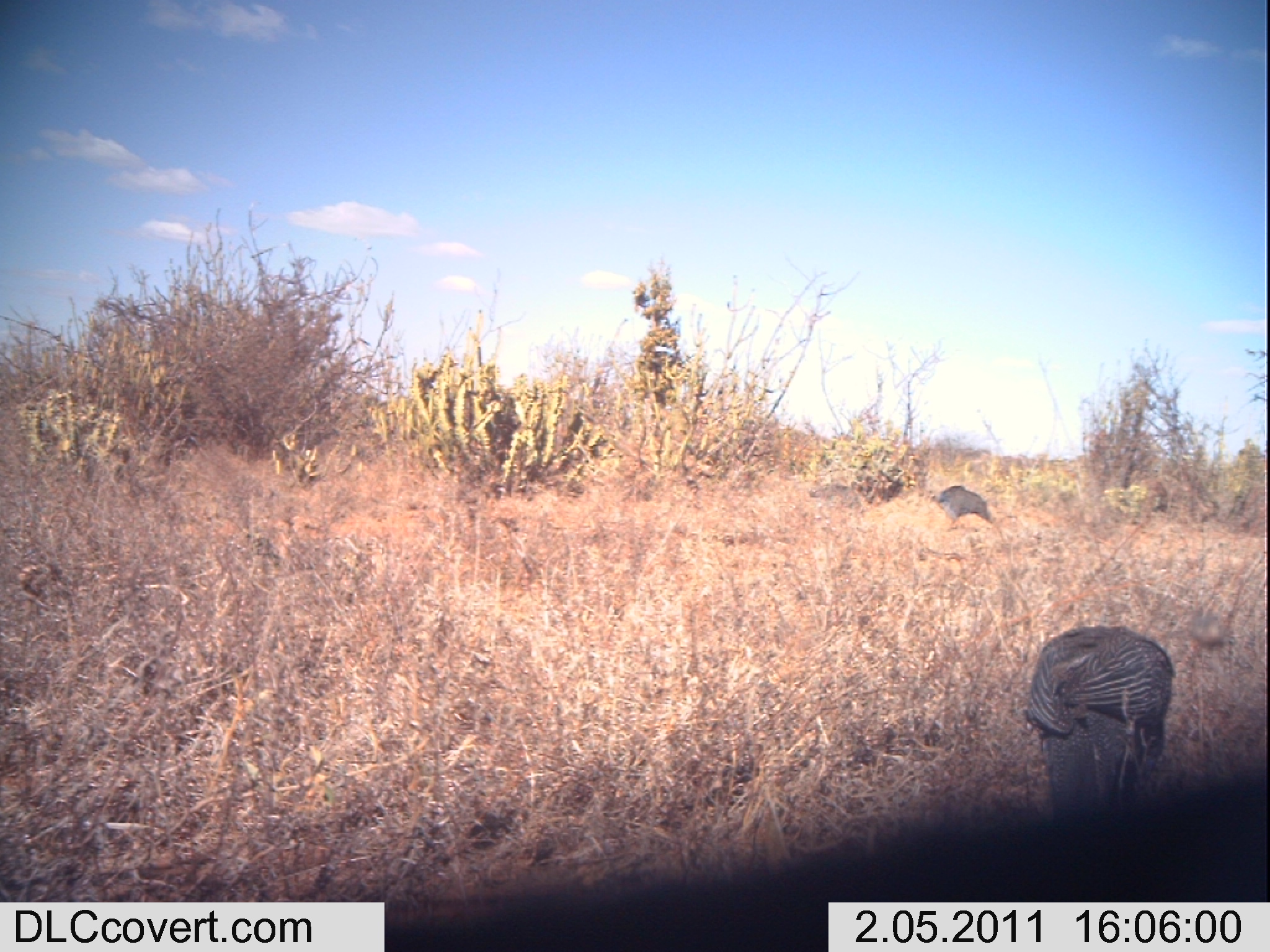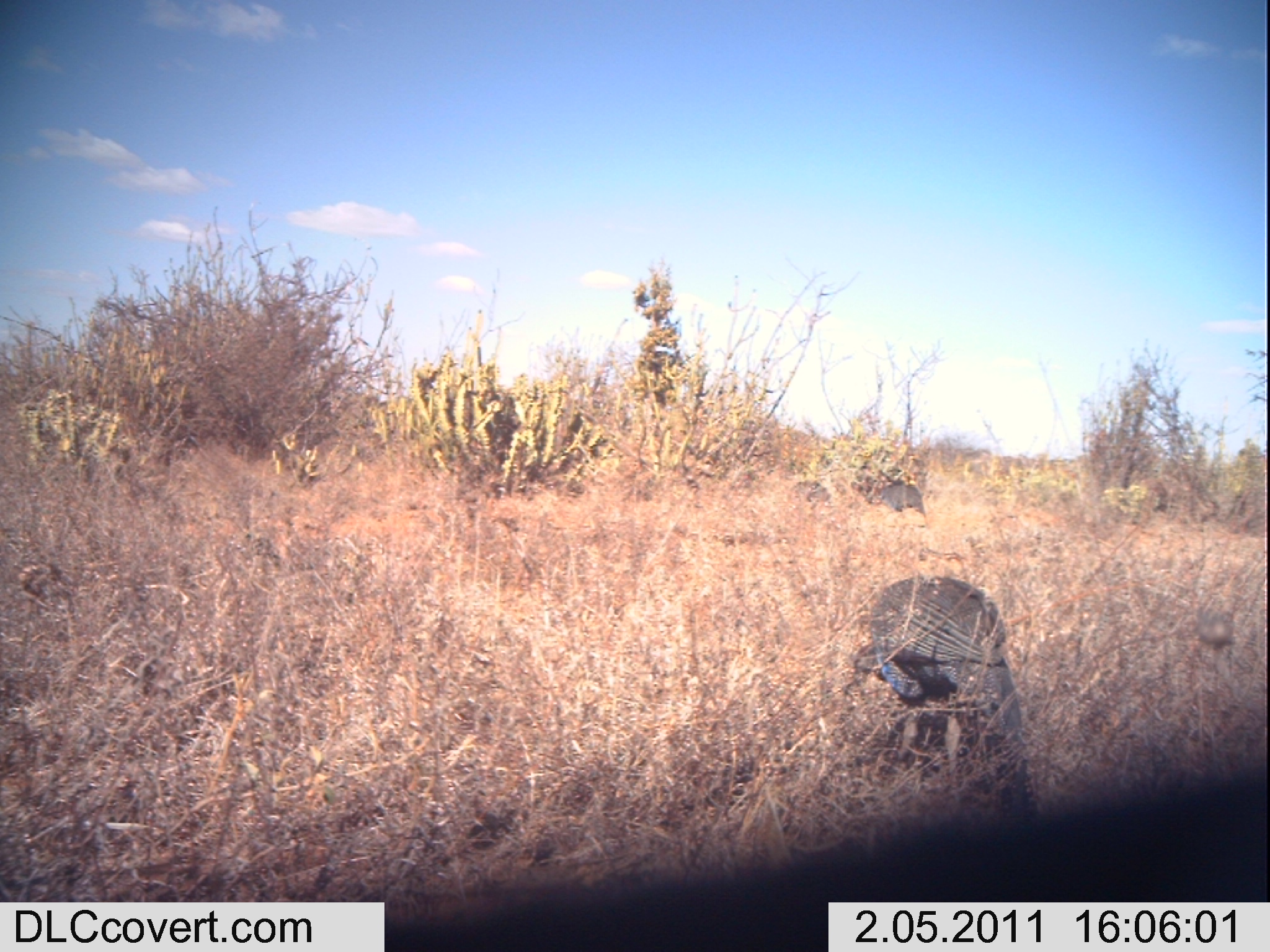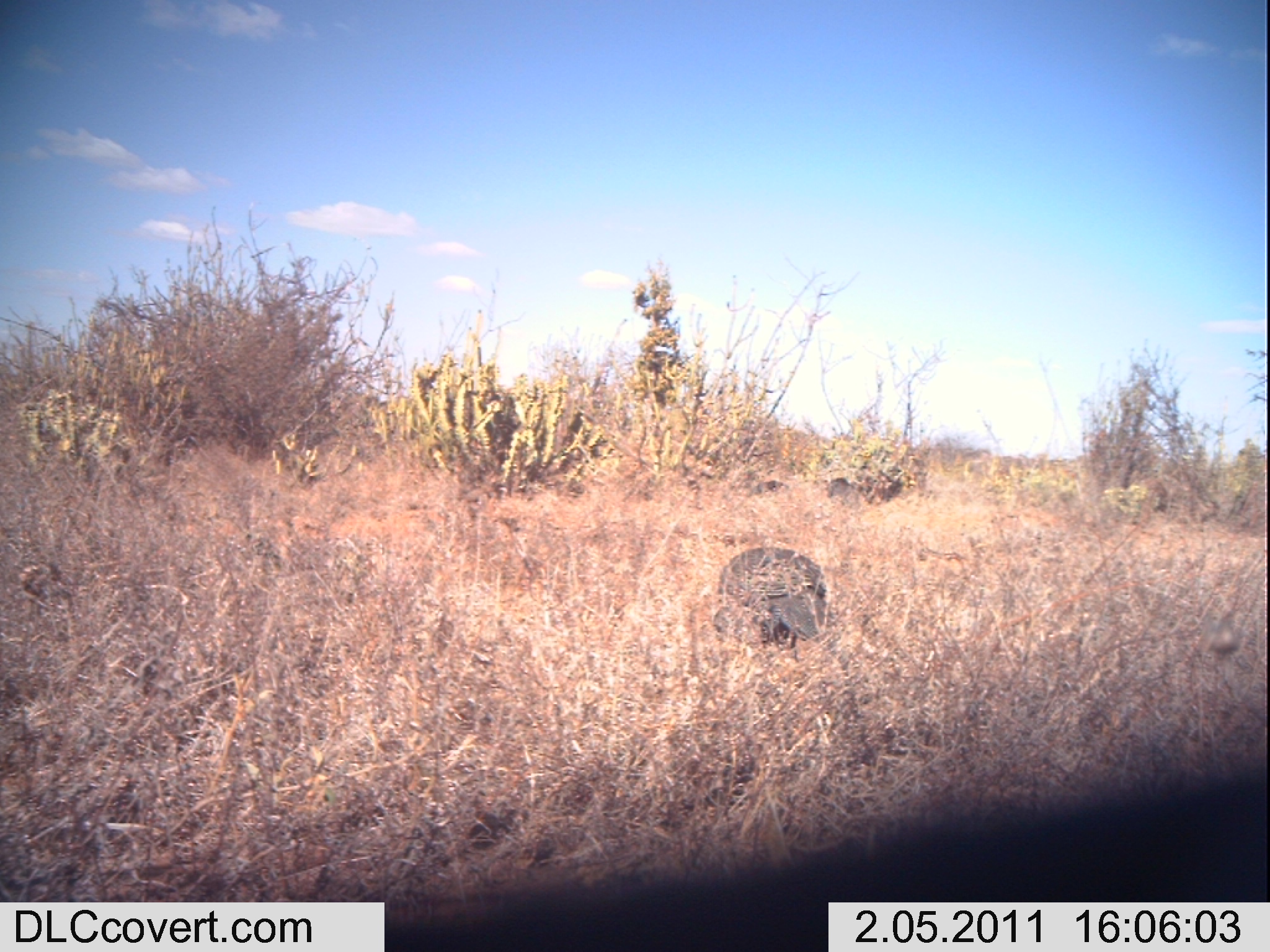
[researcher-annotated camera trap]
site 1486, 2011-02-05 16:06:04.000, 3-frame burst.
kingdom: Animalia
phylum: Chordata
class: Aves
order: Galliformes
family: Numididae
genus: Acryllium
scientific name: Acryllium vulturinum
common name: vulturine guineafowl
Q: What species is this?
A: Acryllium vulturinum (vulturine guineafowl).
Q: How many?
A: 2.